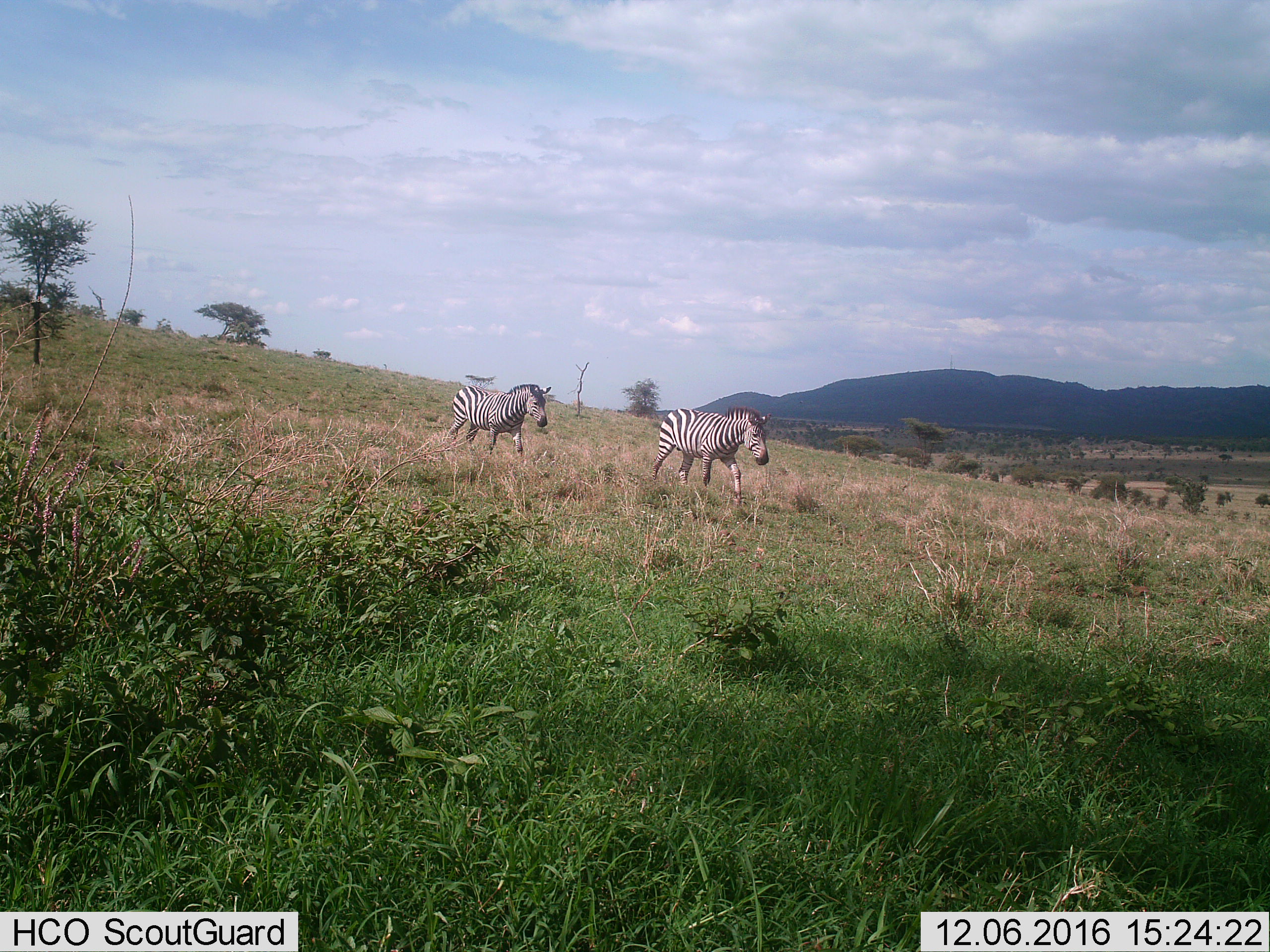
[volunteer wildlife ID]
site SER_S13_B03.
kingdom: Animalia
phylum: Chordata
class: Mammalia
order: Perissodactyla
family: Equidae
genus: Equus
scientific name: Equus quagga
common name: plains zebra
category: zebraplains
Zebraplains (plains zebra) (Equus quagga), count 2. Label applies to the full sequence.